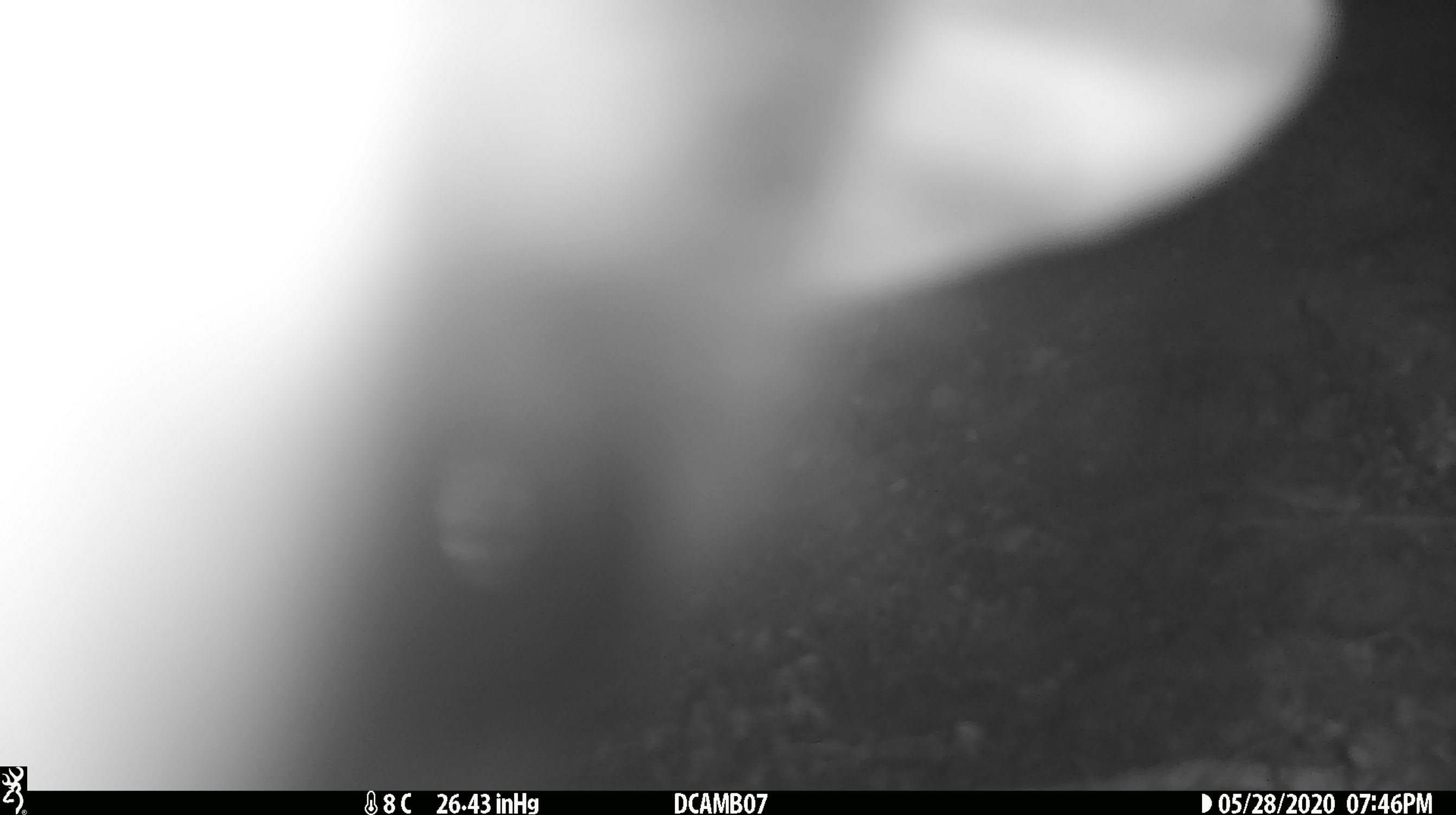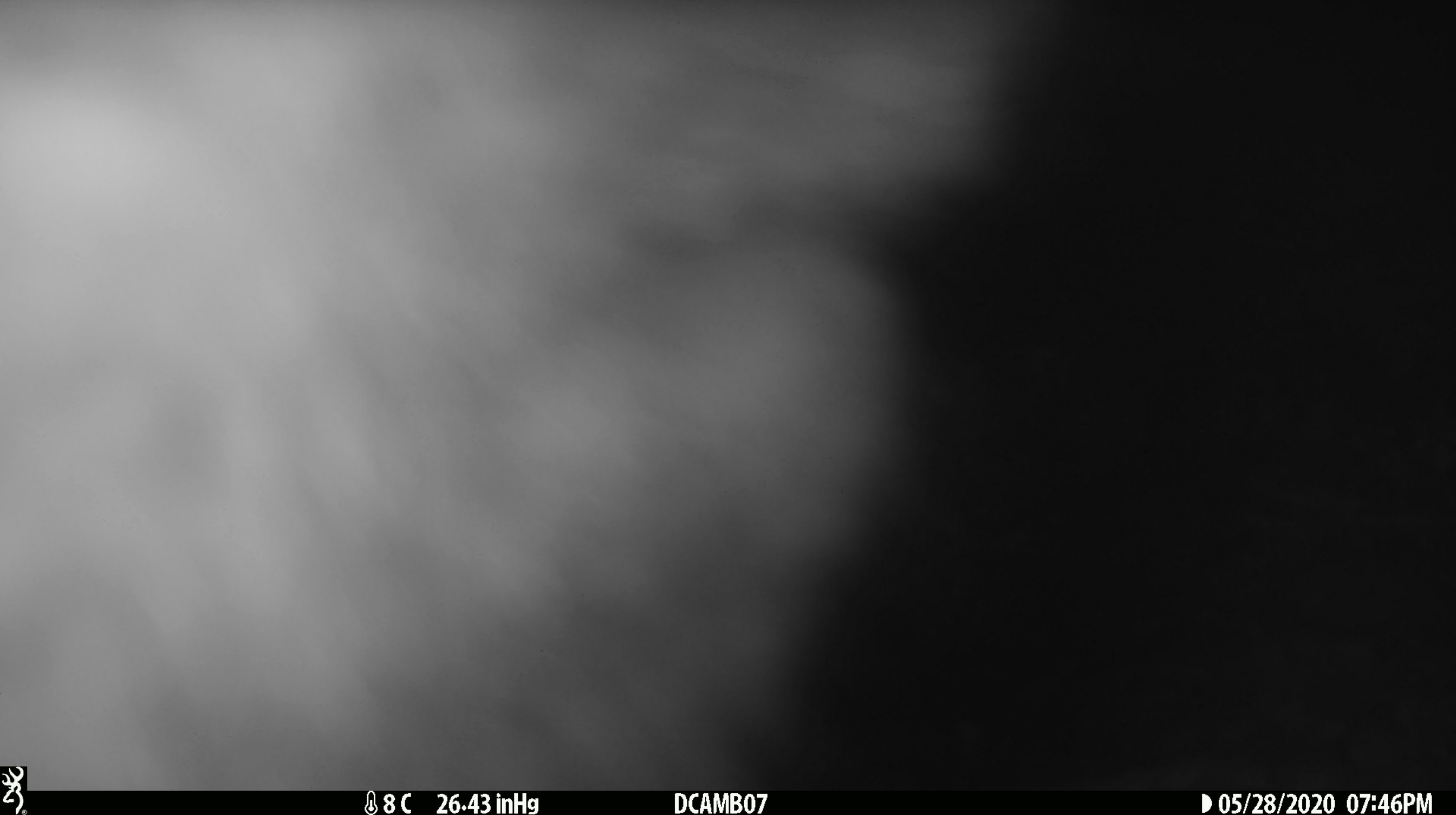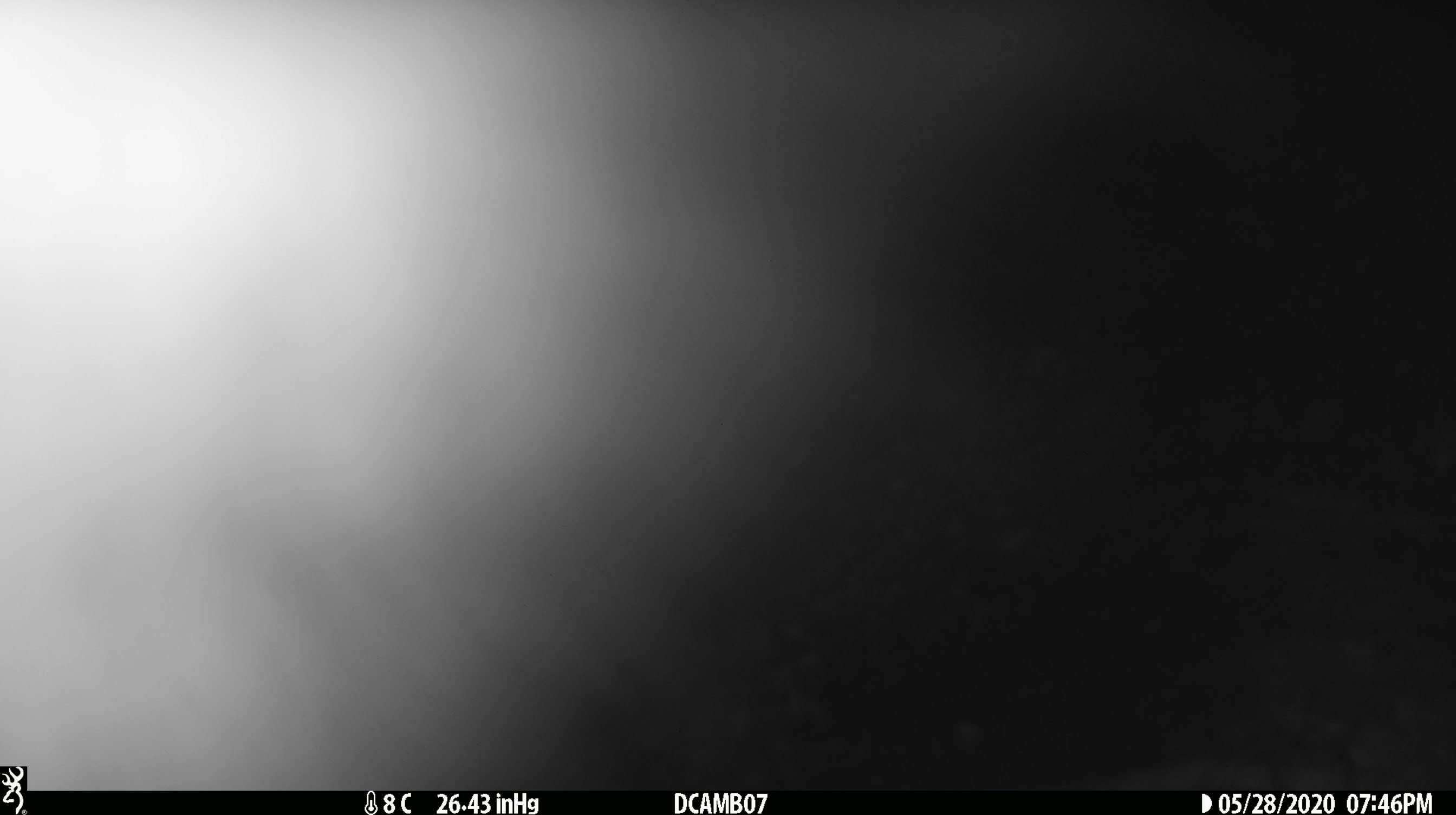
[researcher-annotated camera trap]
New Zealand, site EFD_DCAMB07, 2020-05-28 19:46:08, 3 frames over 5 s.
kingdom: Animalia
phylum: Chordata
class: Mammalia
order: Diprotodontia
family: Phalangeridae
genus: Trichosurus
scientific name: Trichosurus vulpecula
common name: common brushtail possum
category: possum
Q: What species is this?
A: Possum (common brushtail possum) (Trichosurus vulpecula).